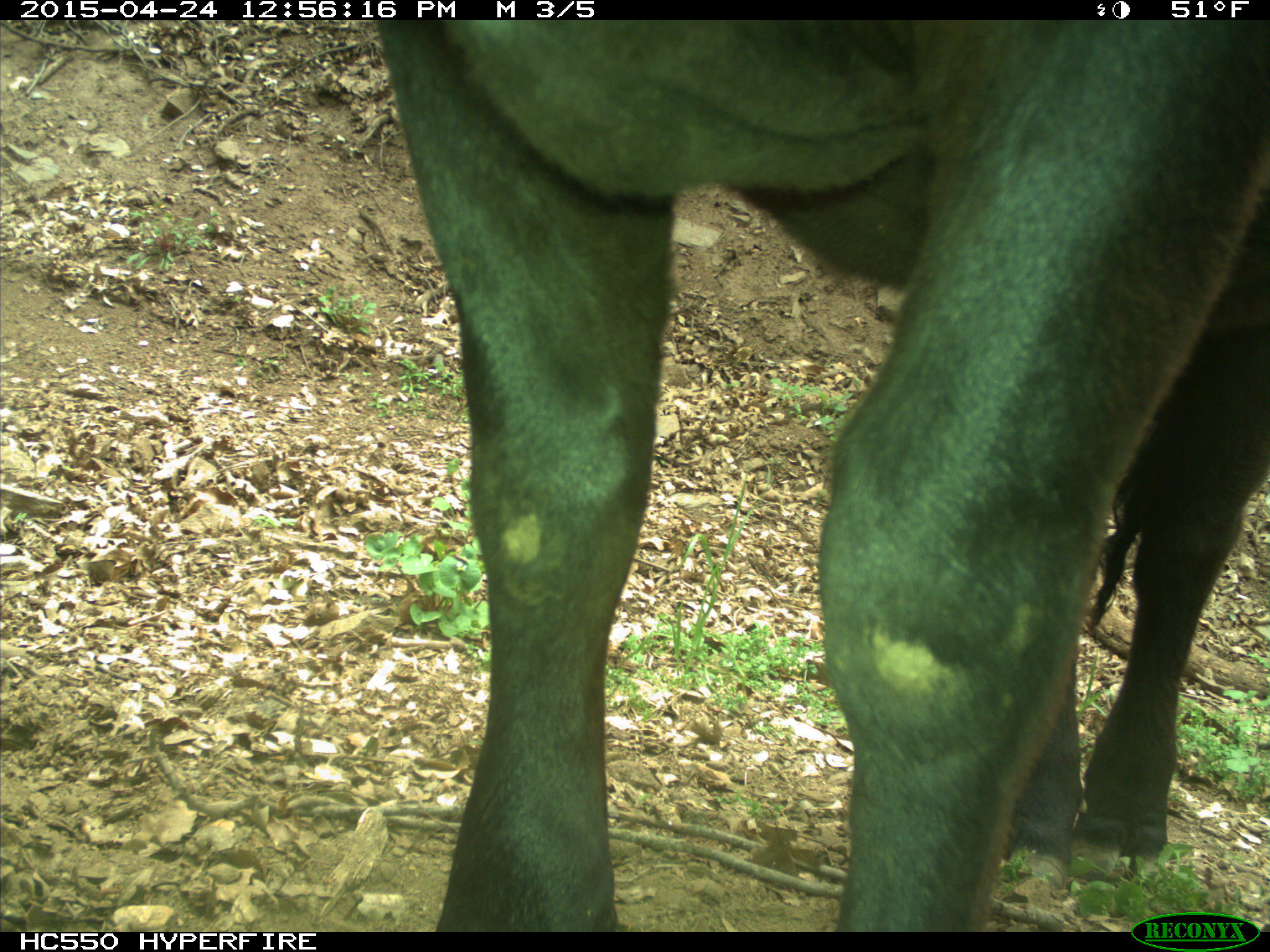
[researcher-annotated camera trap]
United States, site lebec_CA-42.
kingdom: Animalia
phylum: Chordata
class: Mammalia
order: Artiodactyla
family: Bovidae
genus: Bos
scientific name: Bos taurus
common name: domestic cow